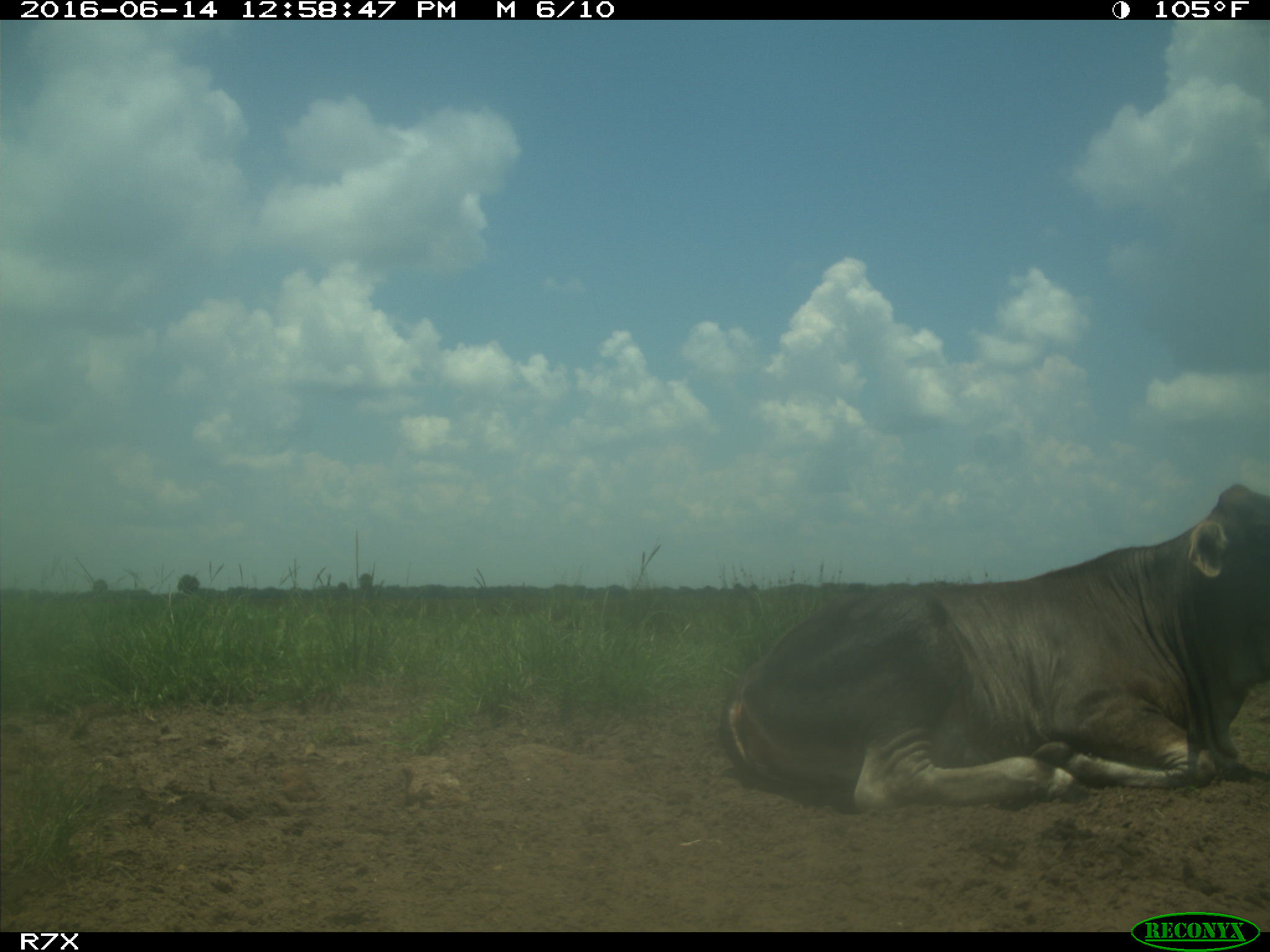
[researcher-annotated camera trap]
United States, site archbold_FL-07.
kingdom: Animalia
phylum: Chordata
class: Mammalia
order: Artiodactyla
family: Bovidae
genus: Bos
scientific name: Bos taurus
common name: domestic cow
Bos taurus (domestic cow).